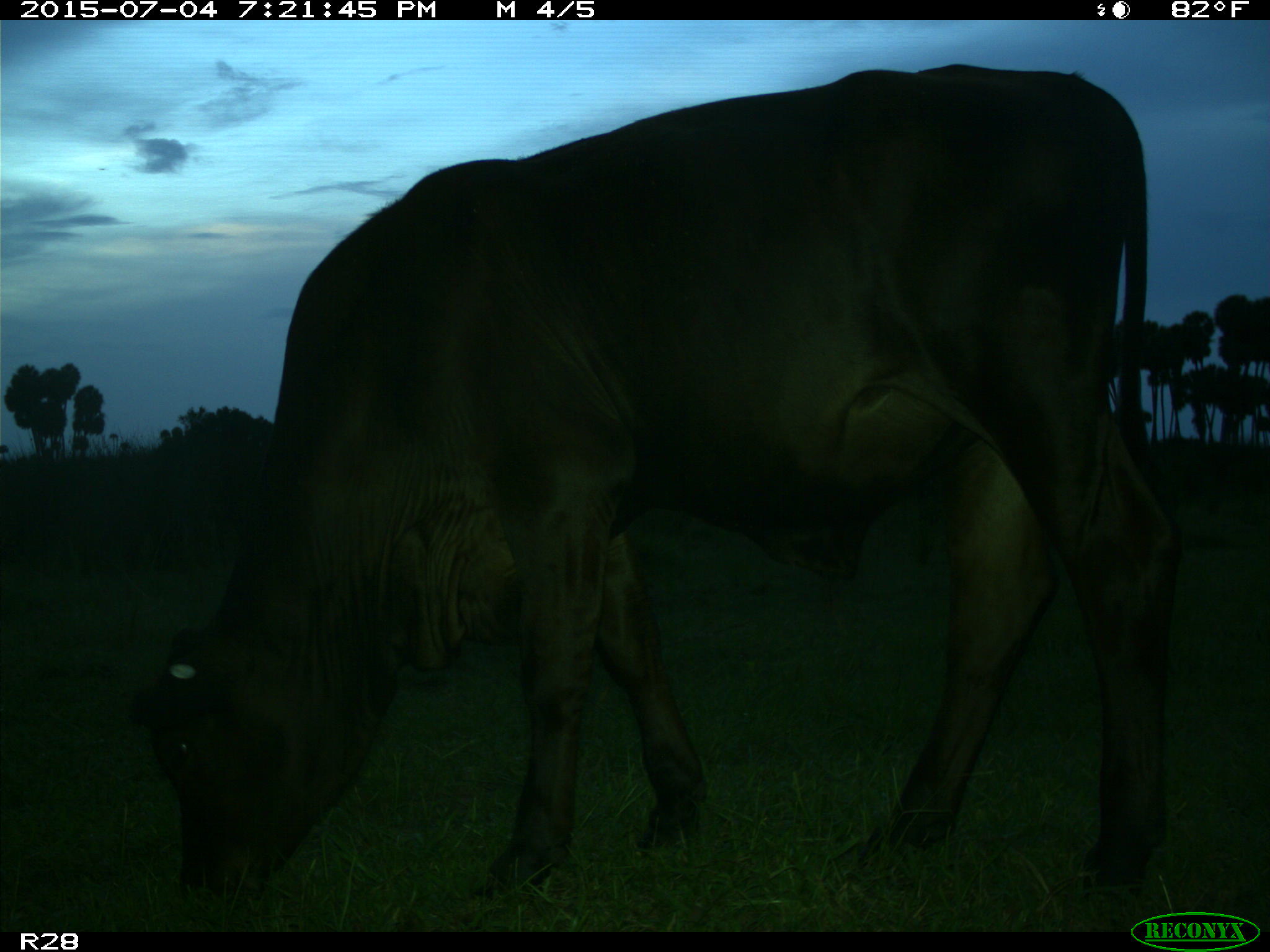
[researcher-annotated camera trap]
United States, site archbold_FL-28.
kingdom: Animalia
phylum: Chordata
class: Mammalia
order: Artiodactyla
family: Bovidae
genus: Bos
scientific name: Bos taurus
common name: domestic cow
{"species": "Bos taurus (domestic cow)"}